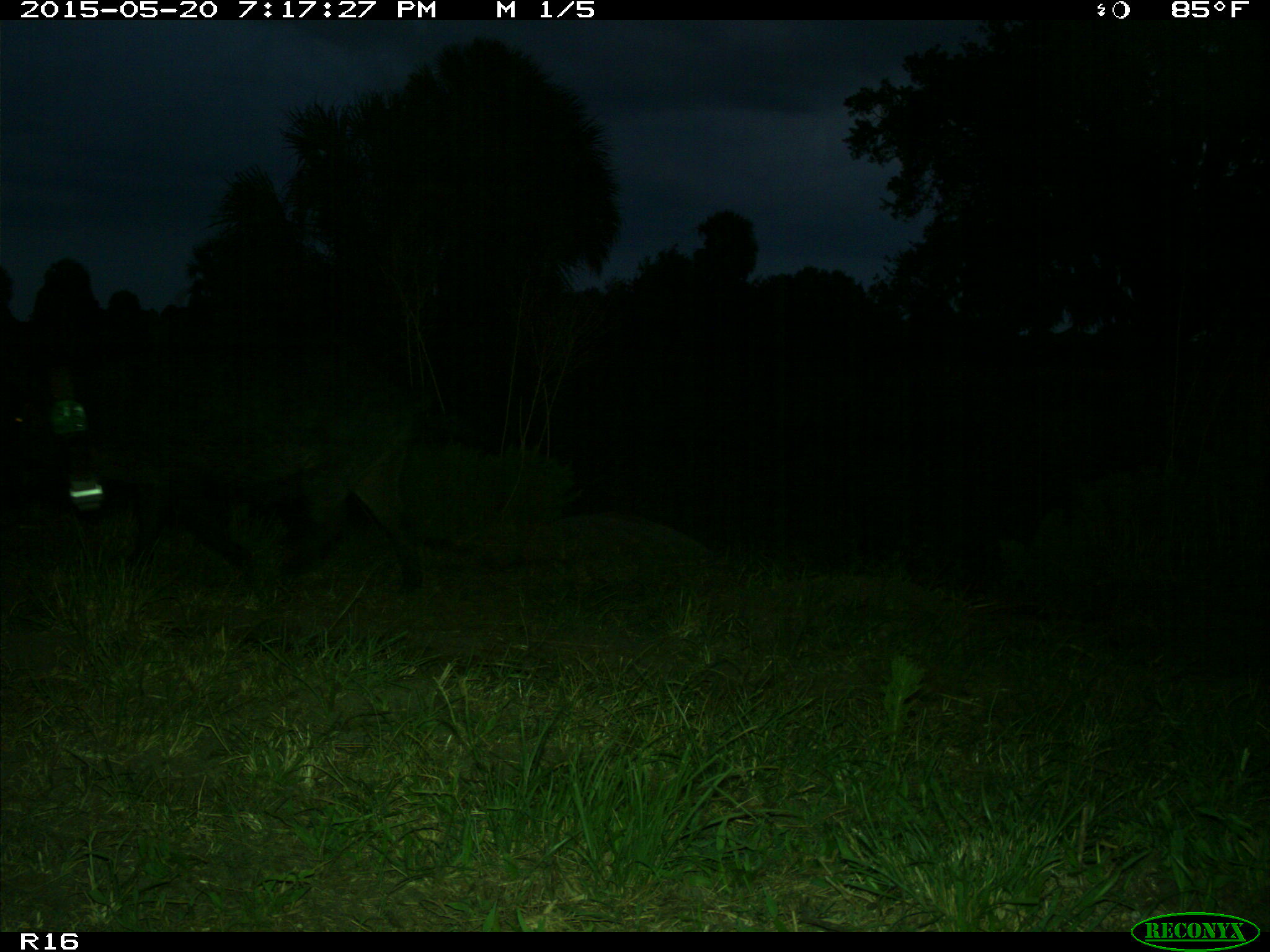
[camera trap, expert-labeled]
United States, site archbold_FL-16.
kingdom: Animalia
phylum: Chordata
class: Mammalia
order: Artiodactyla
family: Suidae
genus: Sus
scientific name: Sus scrofa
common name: wild boar